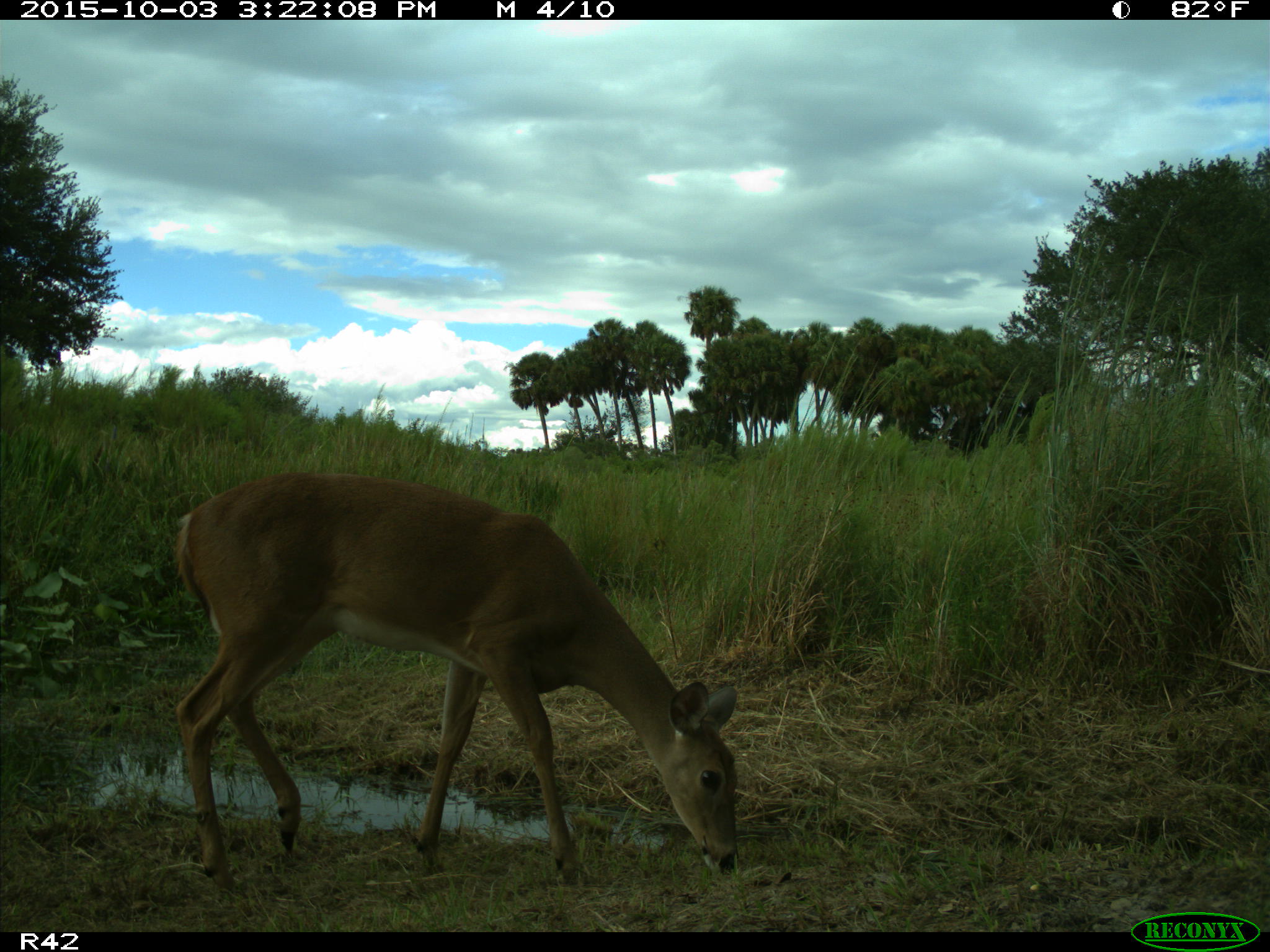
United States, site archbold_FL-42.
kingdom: Animalia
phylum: Chordata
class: Mammalia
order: Artiodactyla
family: Cervidae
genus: Odocoileus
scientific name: Odocoileus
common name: deer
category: unidentified deer